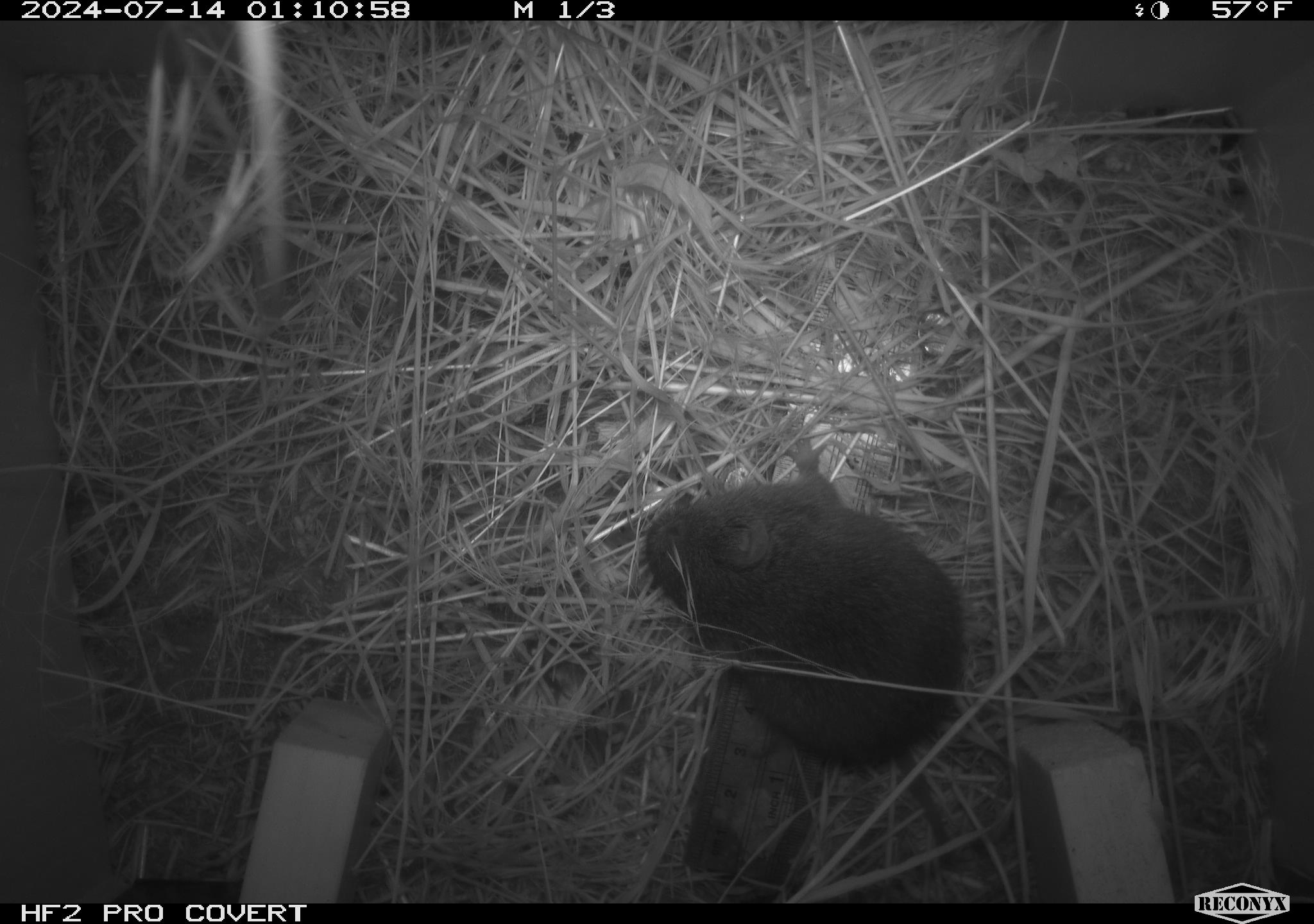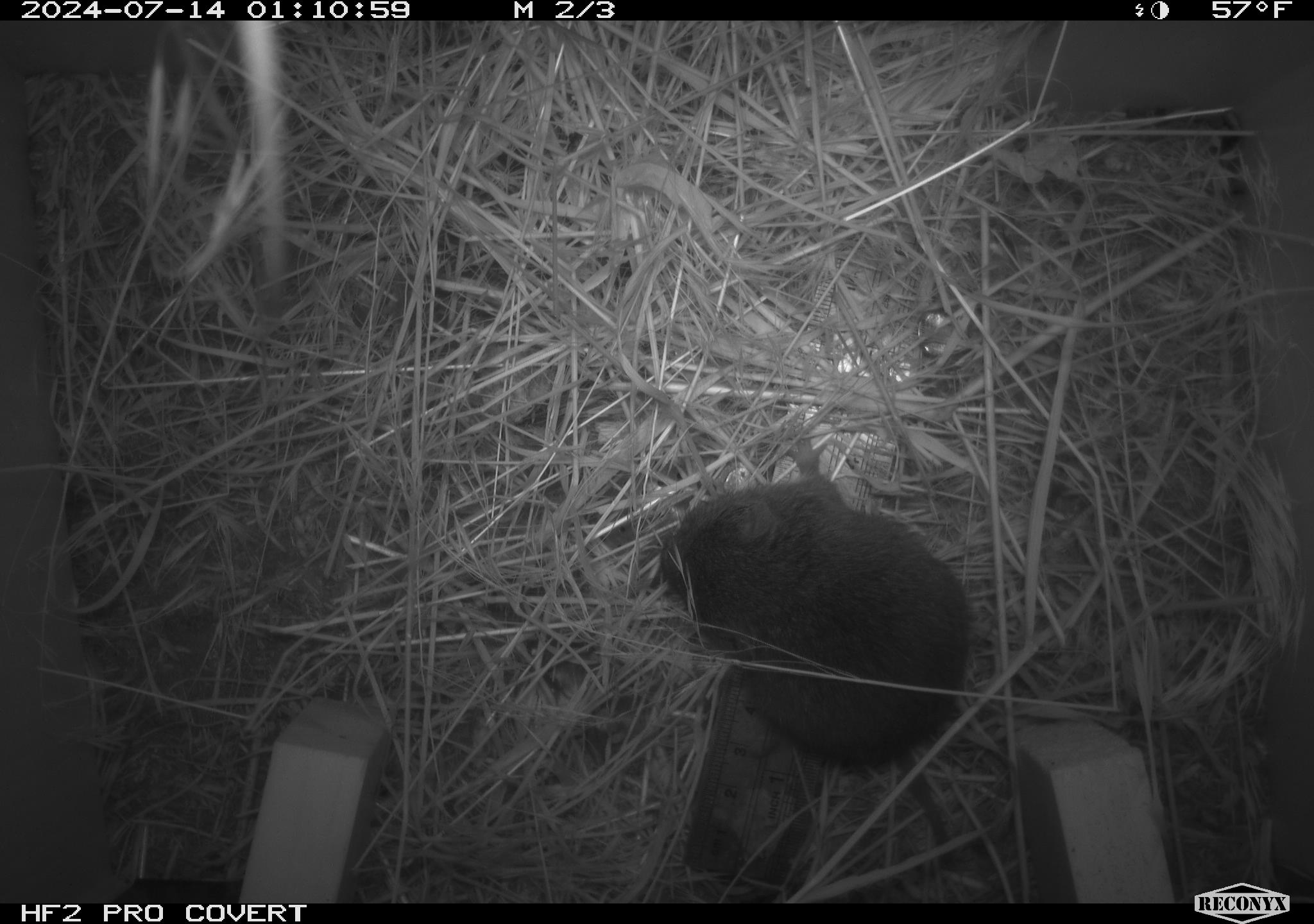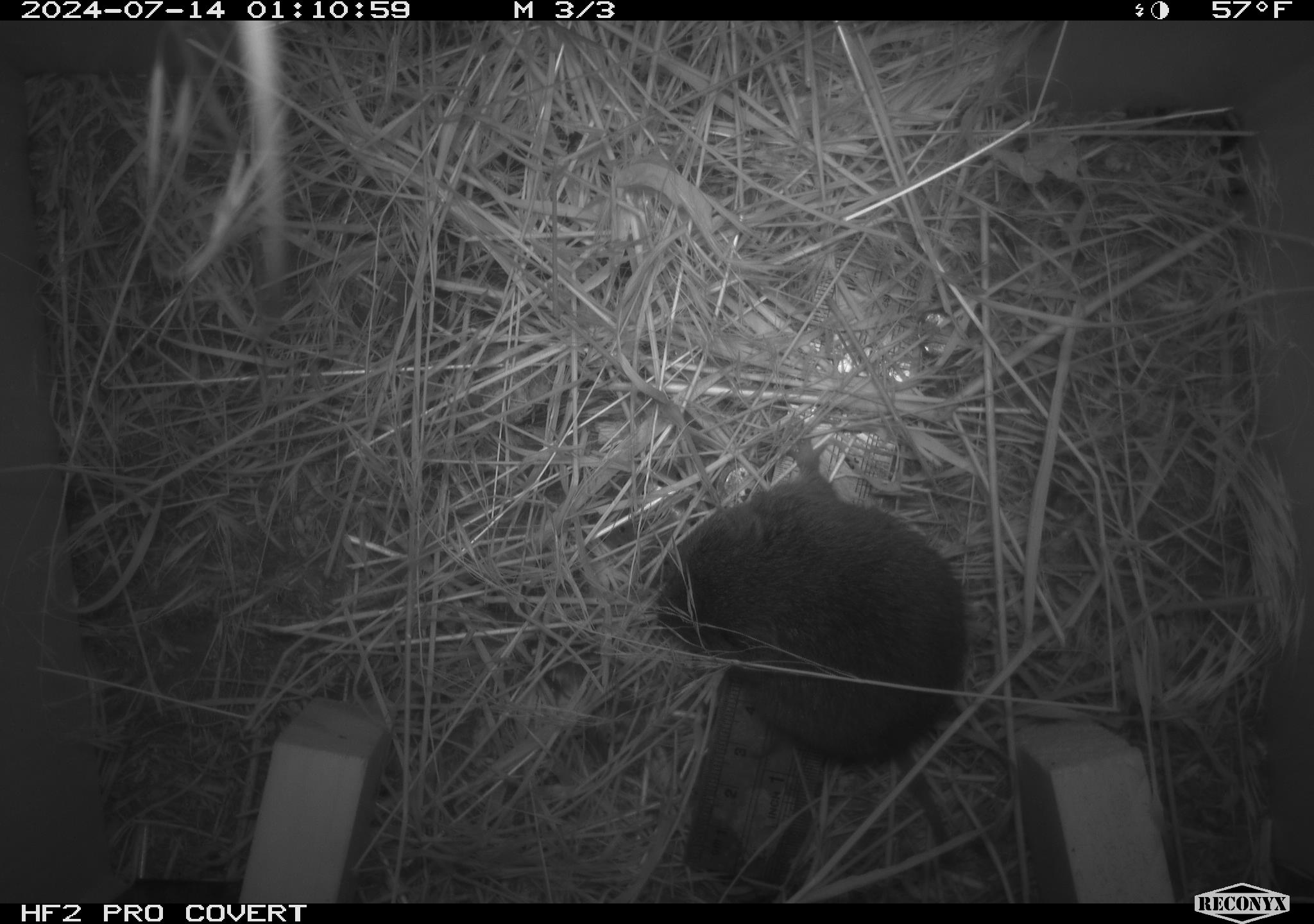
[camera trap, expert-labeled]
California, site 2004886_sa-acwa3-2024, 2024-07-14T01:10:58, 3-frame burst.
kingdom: Animalia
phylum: Chordata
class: Mammalia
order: Rodentia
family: Cricetidae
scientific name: Arvicolinae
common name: voles, lemmings, and muskrats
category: arvicolinae subfamily